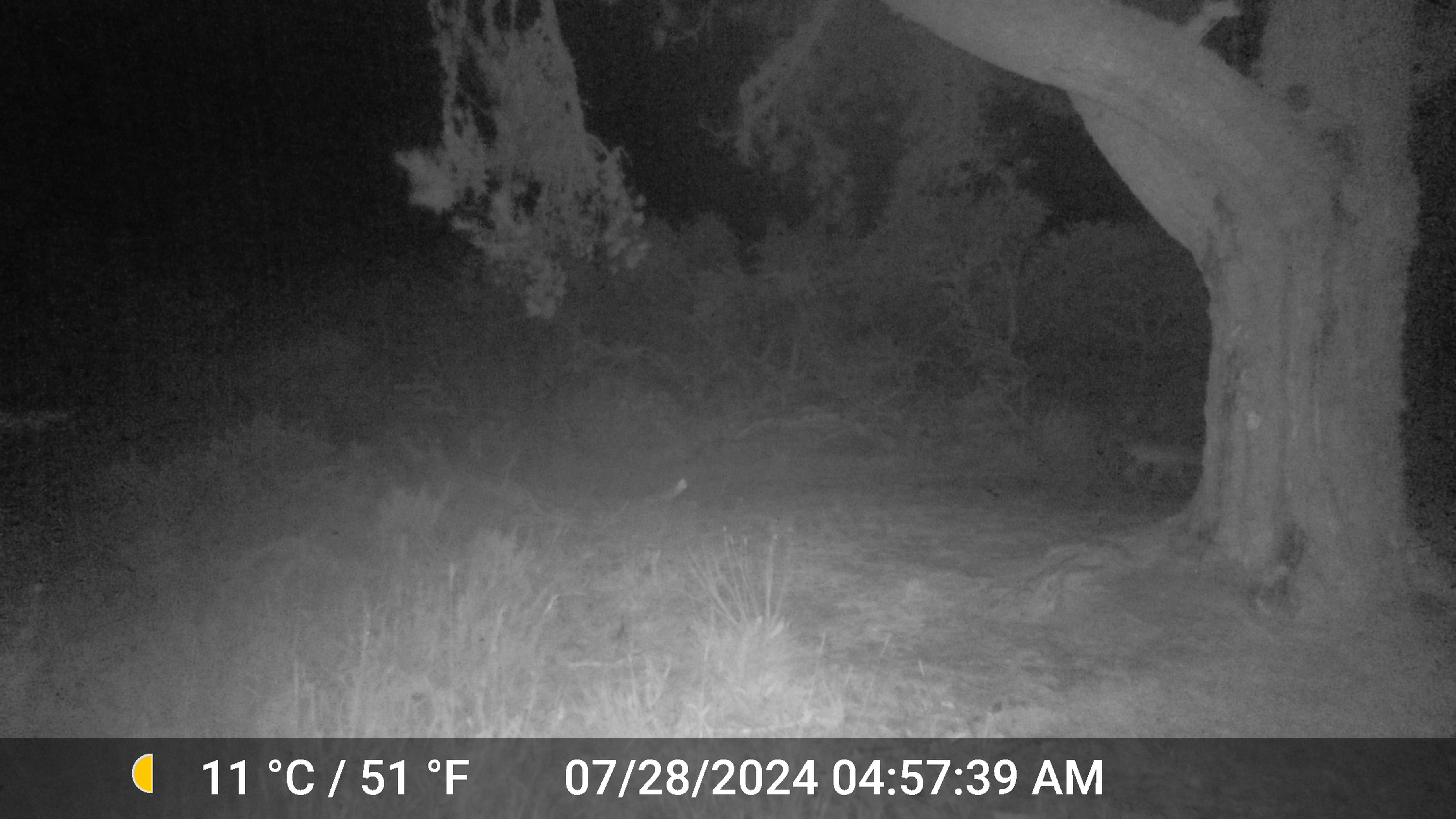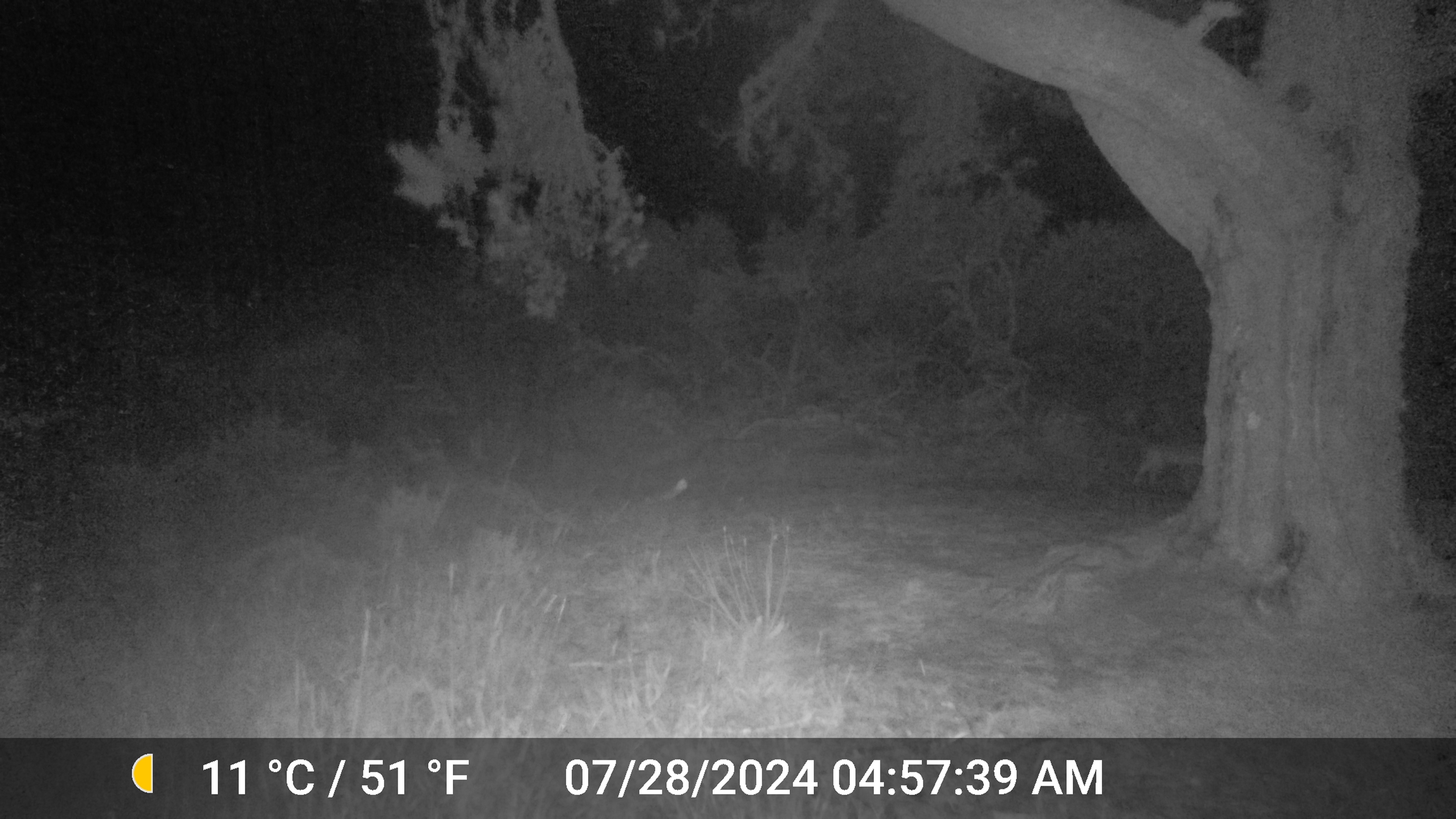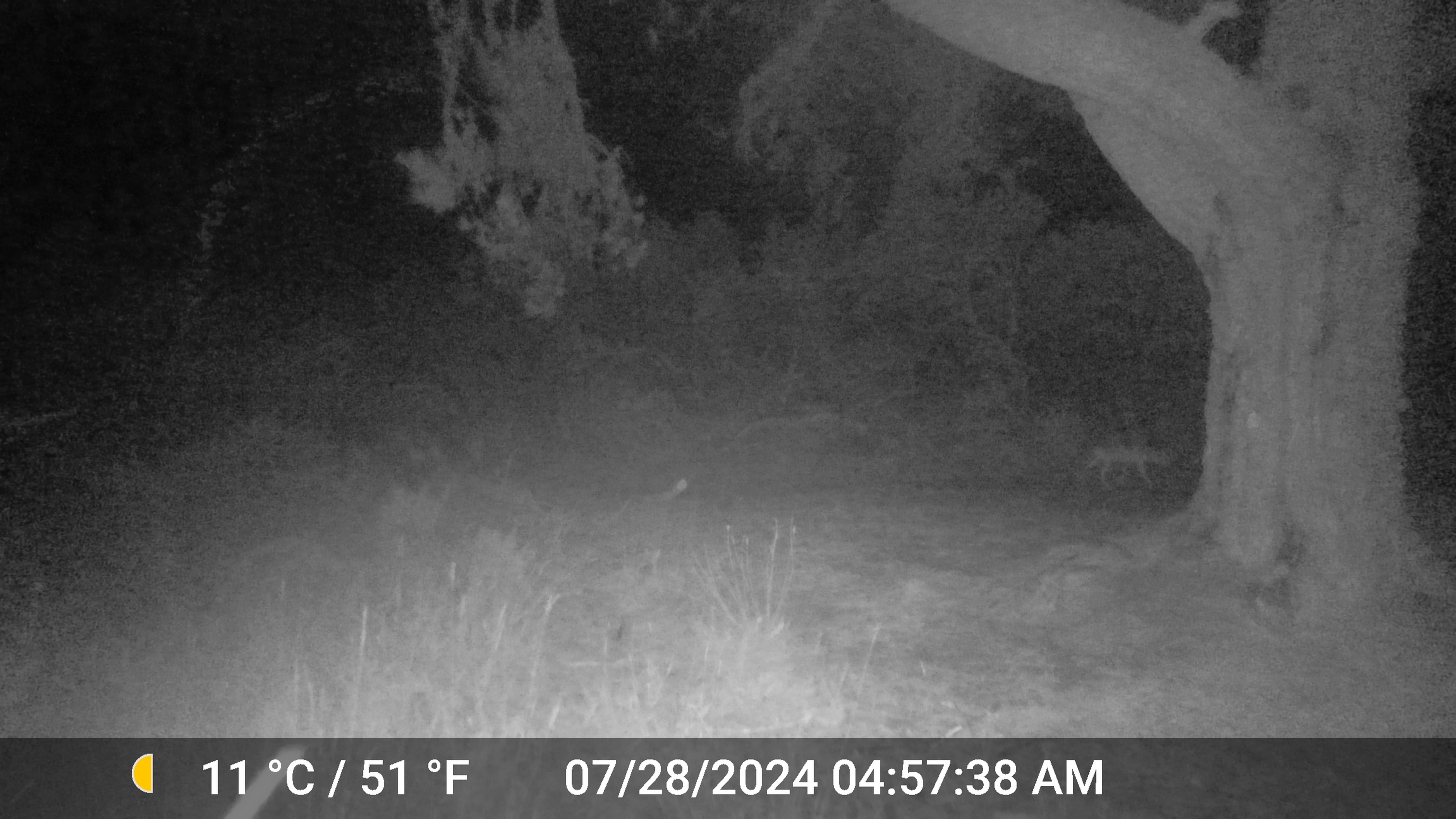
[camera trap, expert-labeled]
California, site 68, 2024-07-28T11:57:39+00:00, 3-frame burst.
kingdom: Animalia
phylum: Chordata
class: Mammalia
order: Carnivora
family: Canidae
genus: Canis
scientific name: Canis latrans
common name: coyote